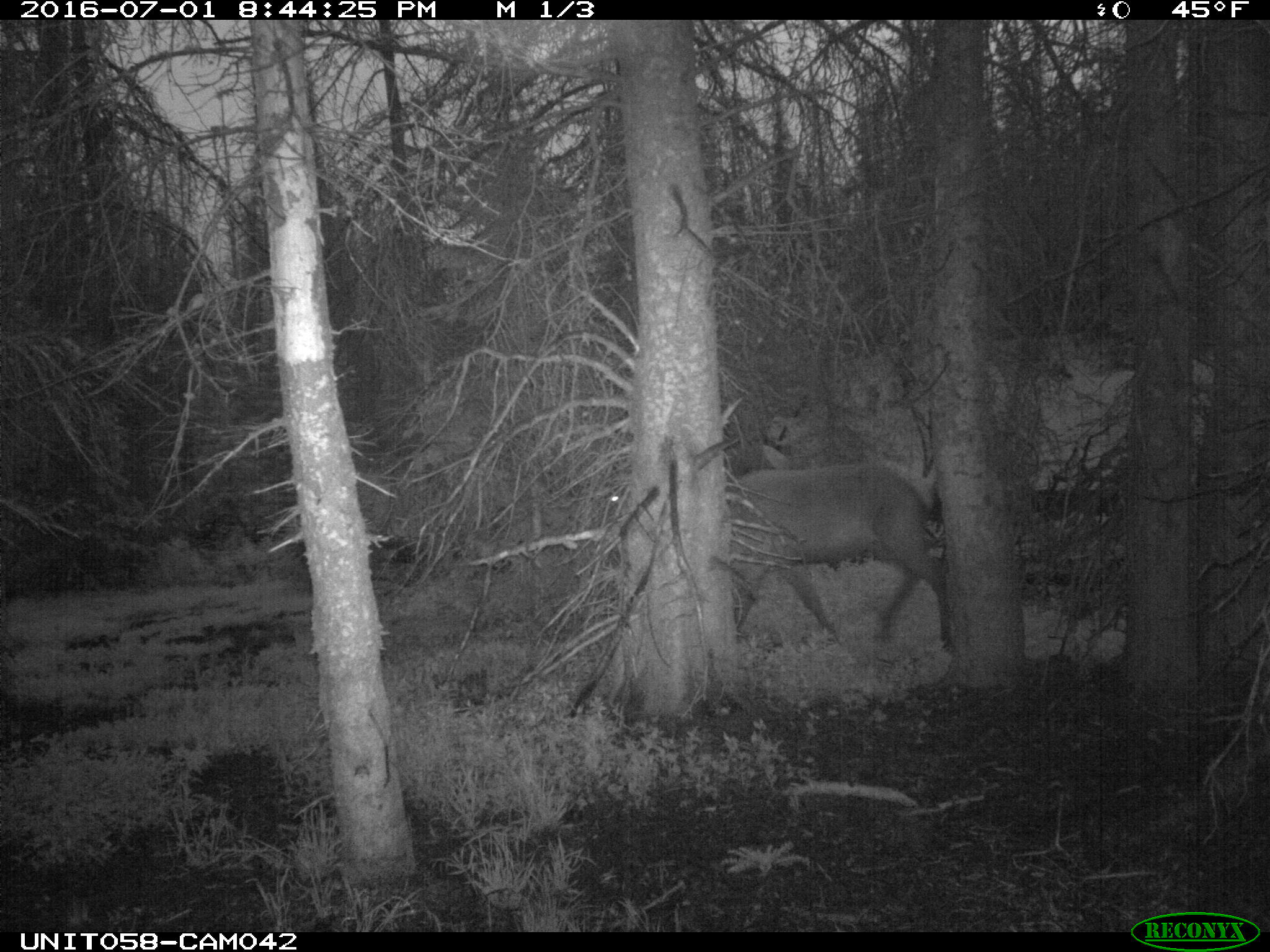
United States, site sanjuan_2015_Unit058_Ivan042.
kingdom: Animalia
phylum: Chordata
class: Mammalia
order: Artiodactyla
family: Cervidae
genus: Cervus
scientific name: Cervus elaphus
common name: red deer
Cervus elaphus (red deer).